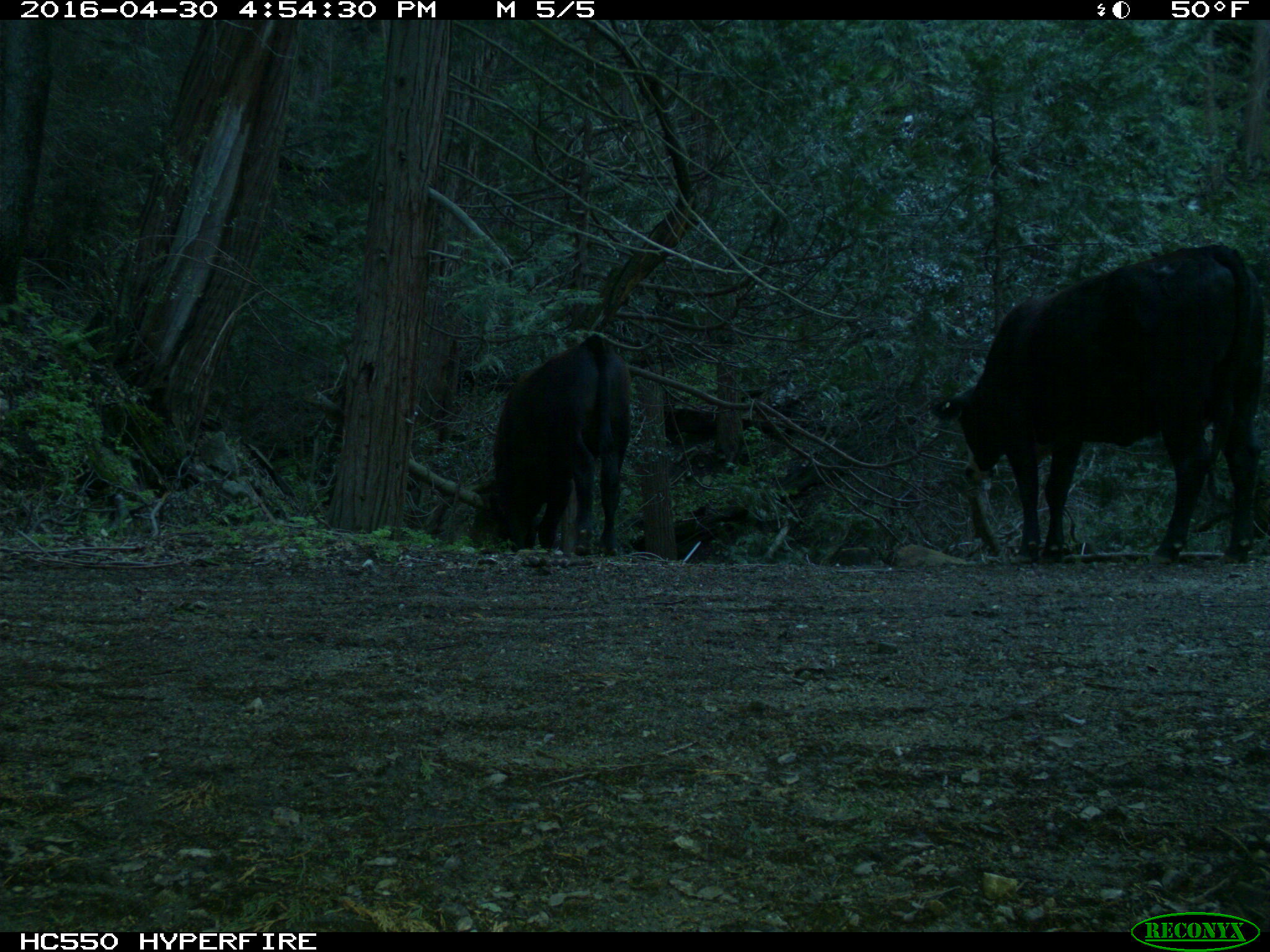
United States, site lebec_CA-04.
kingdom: Animalia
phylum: Chordata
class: Mammalia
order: Artiodactyla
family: Bovidae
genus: Bos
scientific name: Bos taurus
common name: domestic cow